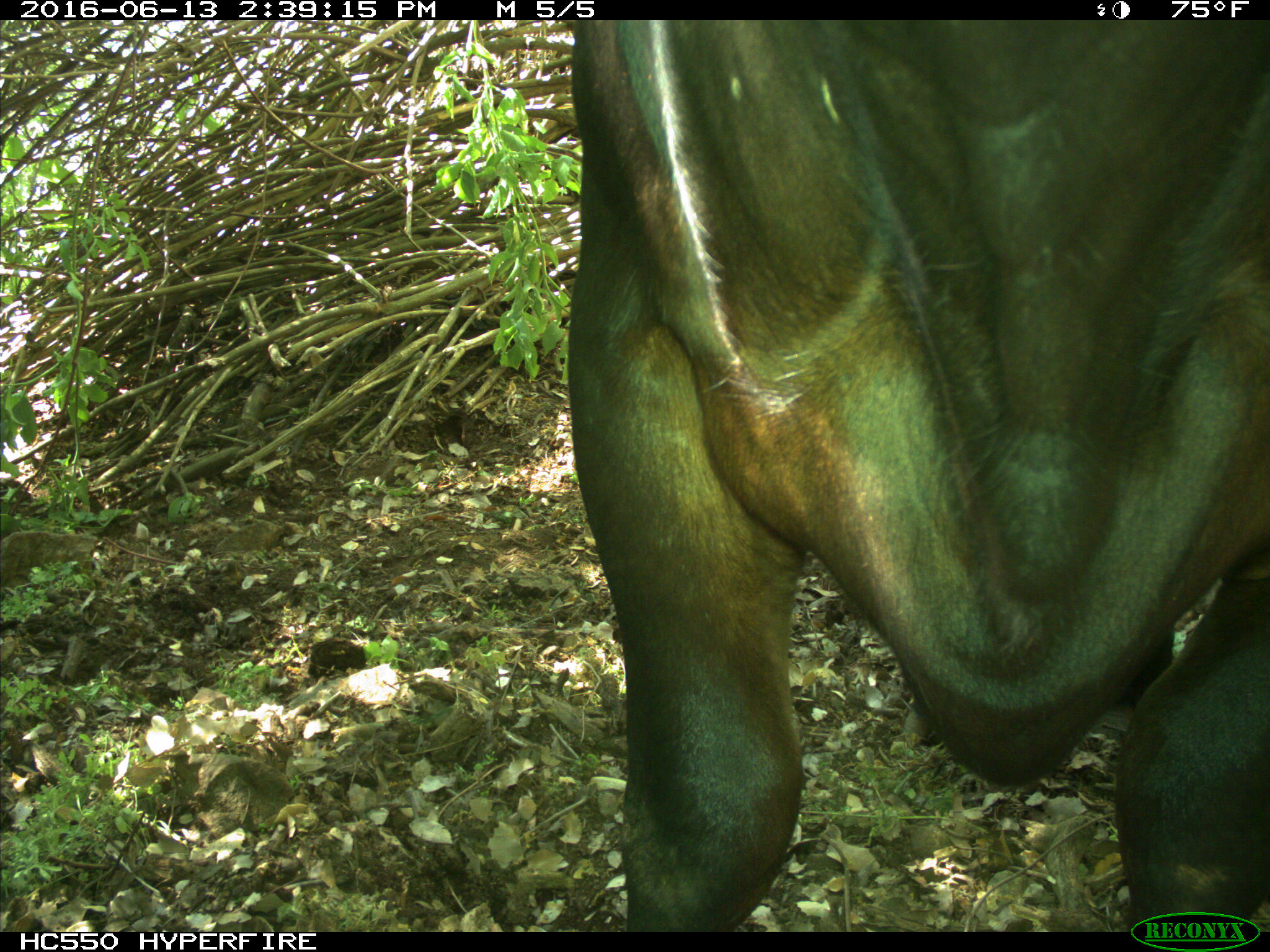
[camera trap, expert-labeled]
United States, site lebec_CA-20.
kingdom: Animalia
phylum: Chordata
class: Mammalia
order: Artiodactyla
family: Bovidae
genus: Bos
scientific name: Bos taurus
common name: domestic cow